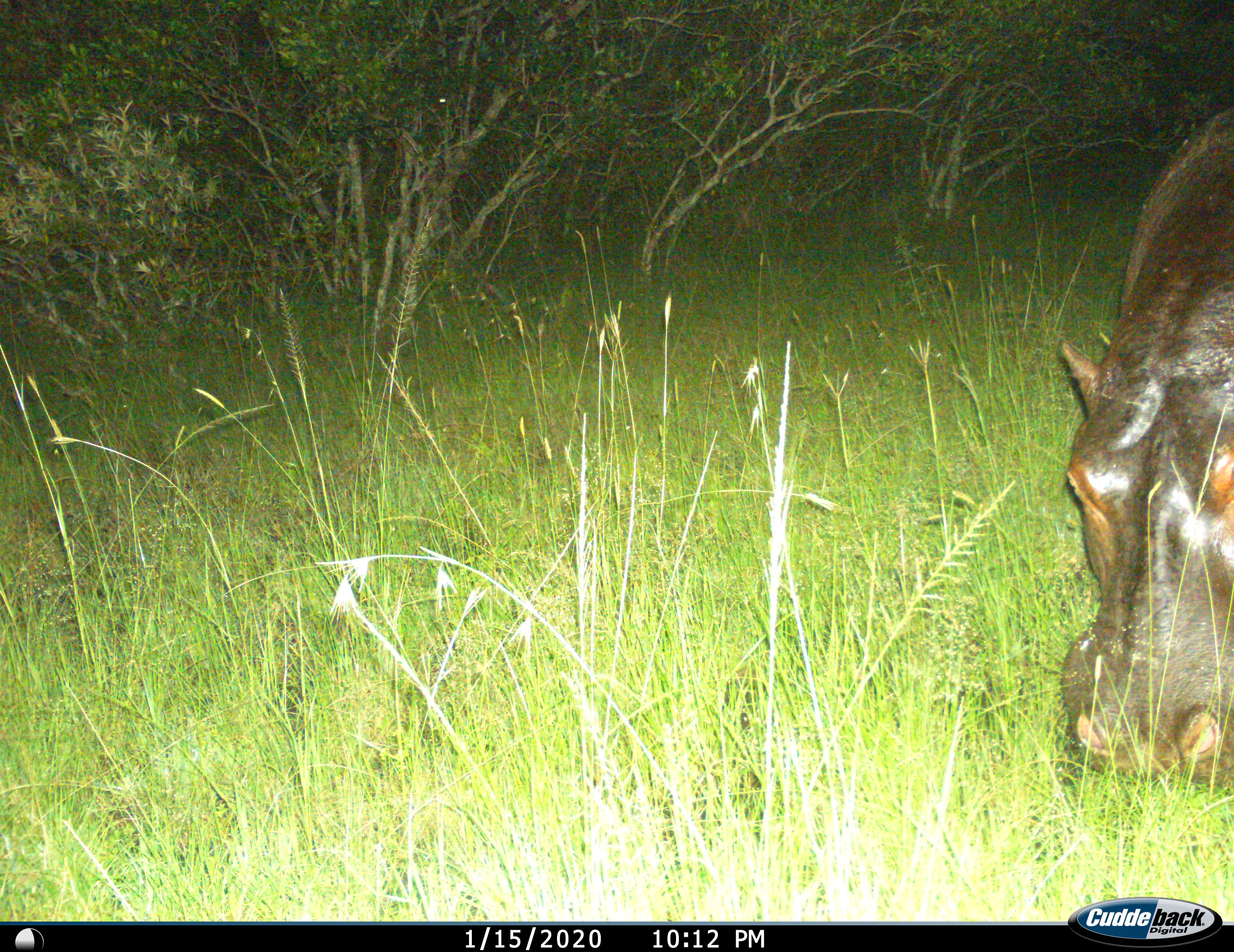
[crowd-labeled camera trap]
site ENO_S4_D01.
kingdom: Animalia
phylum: Chordata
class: Mammalia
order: Artiodactyla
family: Hippopotamidae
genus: Hippopotamus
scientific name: Hippopotamus amphibius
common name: hippopotamus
Hippopotamus (Hippopotamus amphibius), count 1. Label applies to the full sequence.